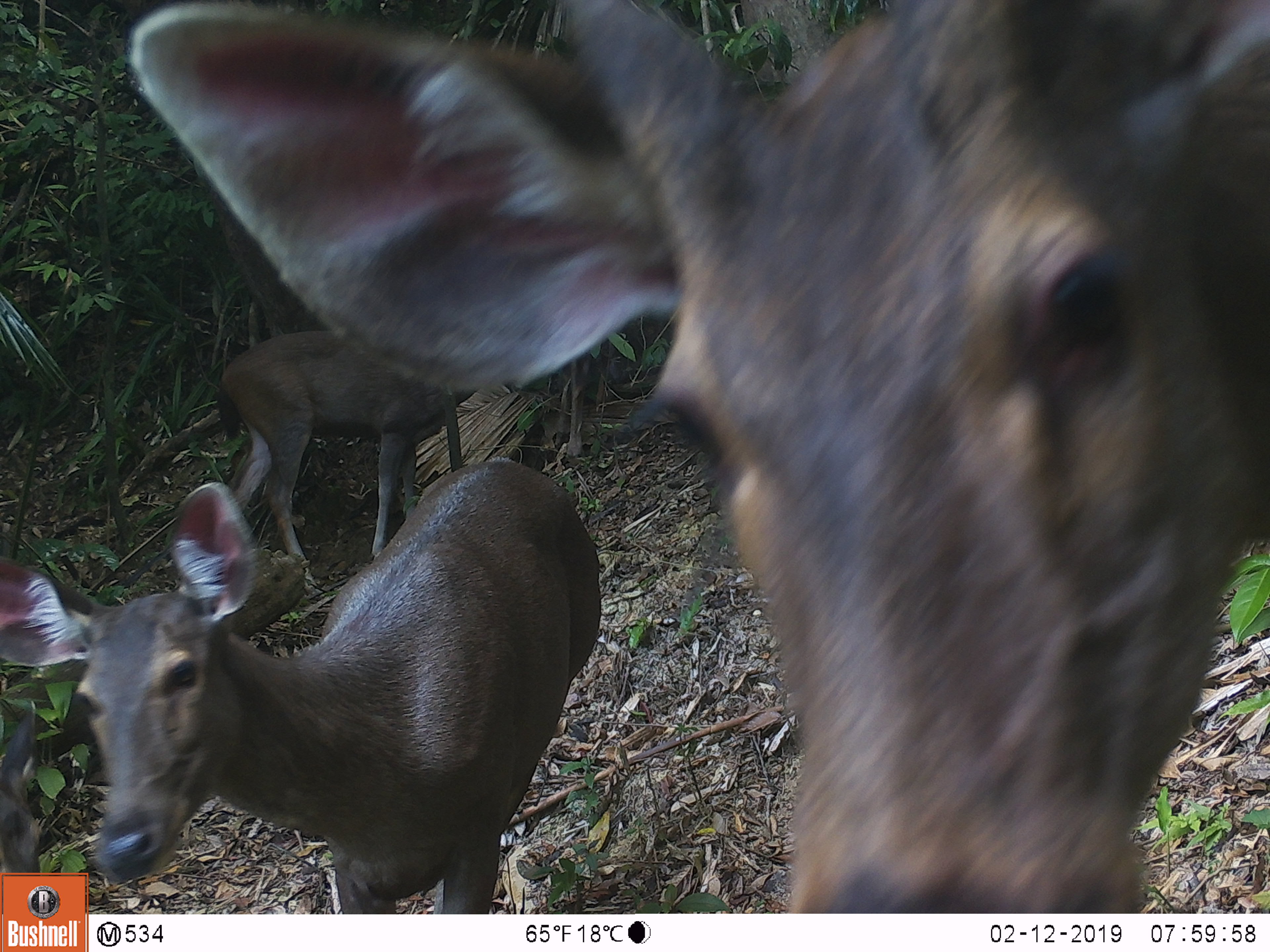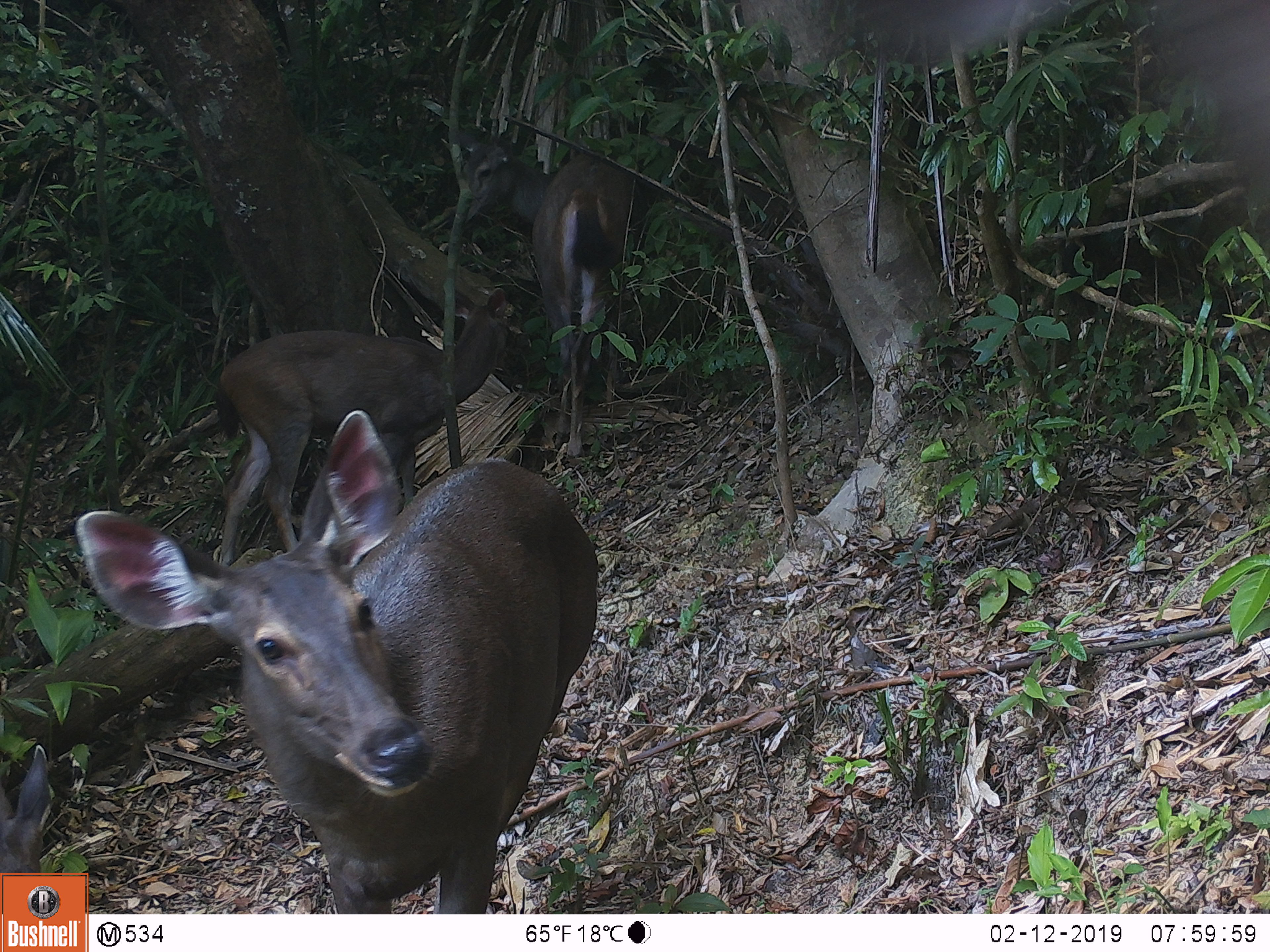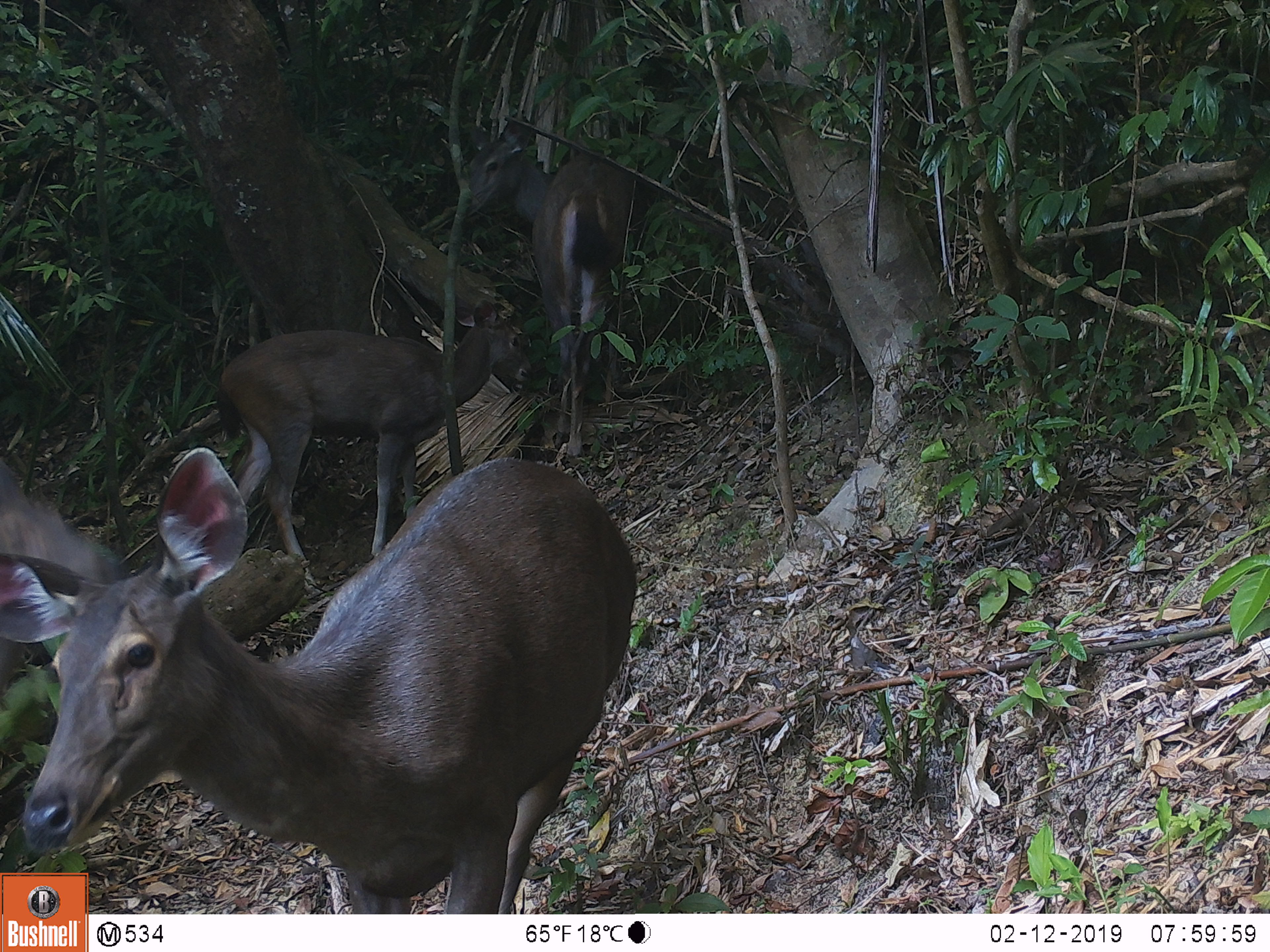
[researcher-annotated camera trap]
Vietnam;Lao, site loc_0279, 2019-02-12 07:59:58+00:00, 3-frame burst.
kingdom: Animalia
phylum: Chordata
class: Mammalia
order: Artiodactyla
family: Cervidae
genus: Rusa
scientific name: Rusa unicolor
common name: sambar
Sambar (Rusa unicolor). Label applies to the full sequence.